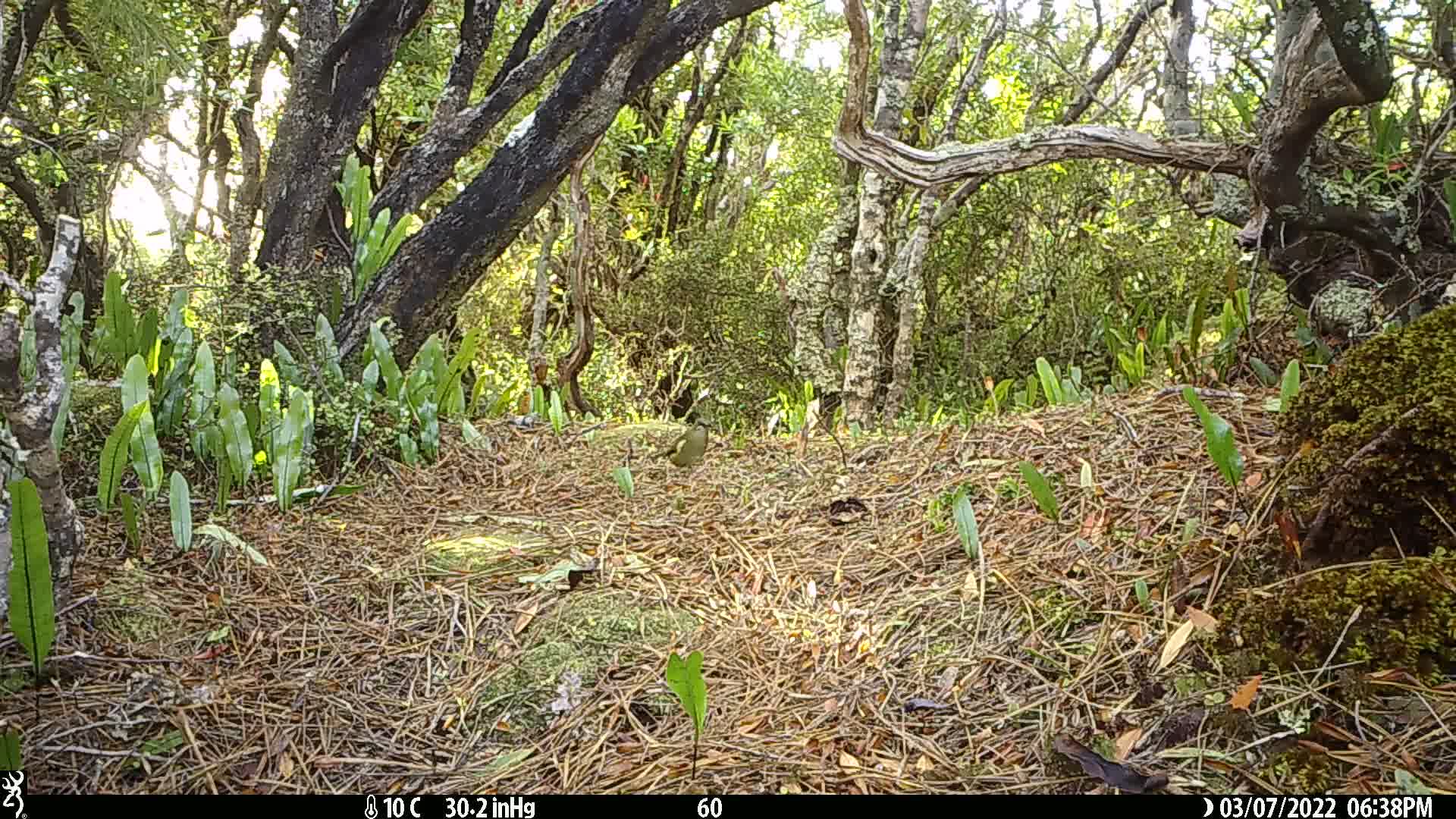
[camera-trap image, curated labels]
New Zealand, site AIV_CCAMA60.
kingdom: Animalia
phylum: Chordata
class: Aves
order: Passeriformes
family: Meliphagidae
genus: Anthornis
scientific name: Anthornis melanura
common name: new zealand bellbird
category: bellbird